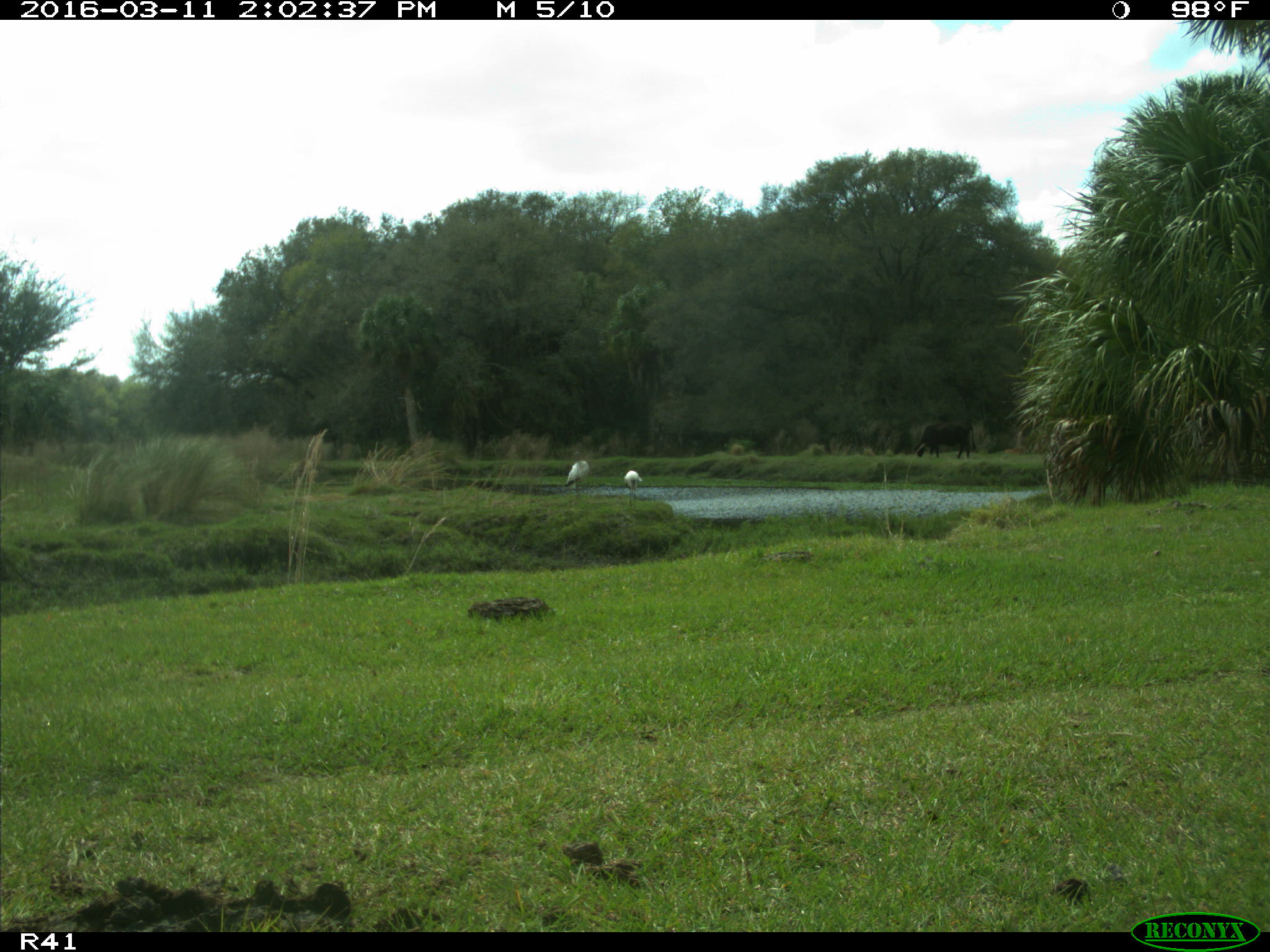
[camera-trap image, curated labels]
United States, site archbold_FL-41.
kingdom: Animalia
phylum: Chordata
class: Aves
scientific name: Aves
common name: birds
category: unidentified bird